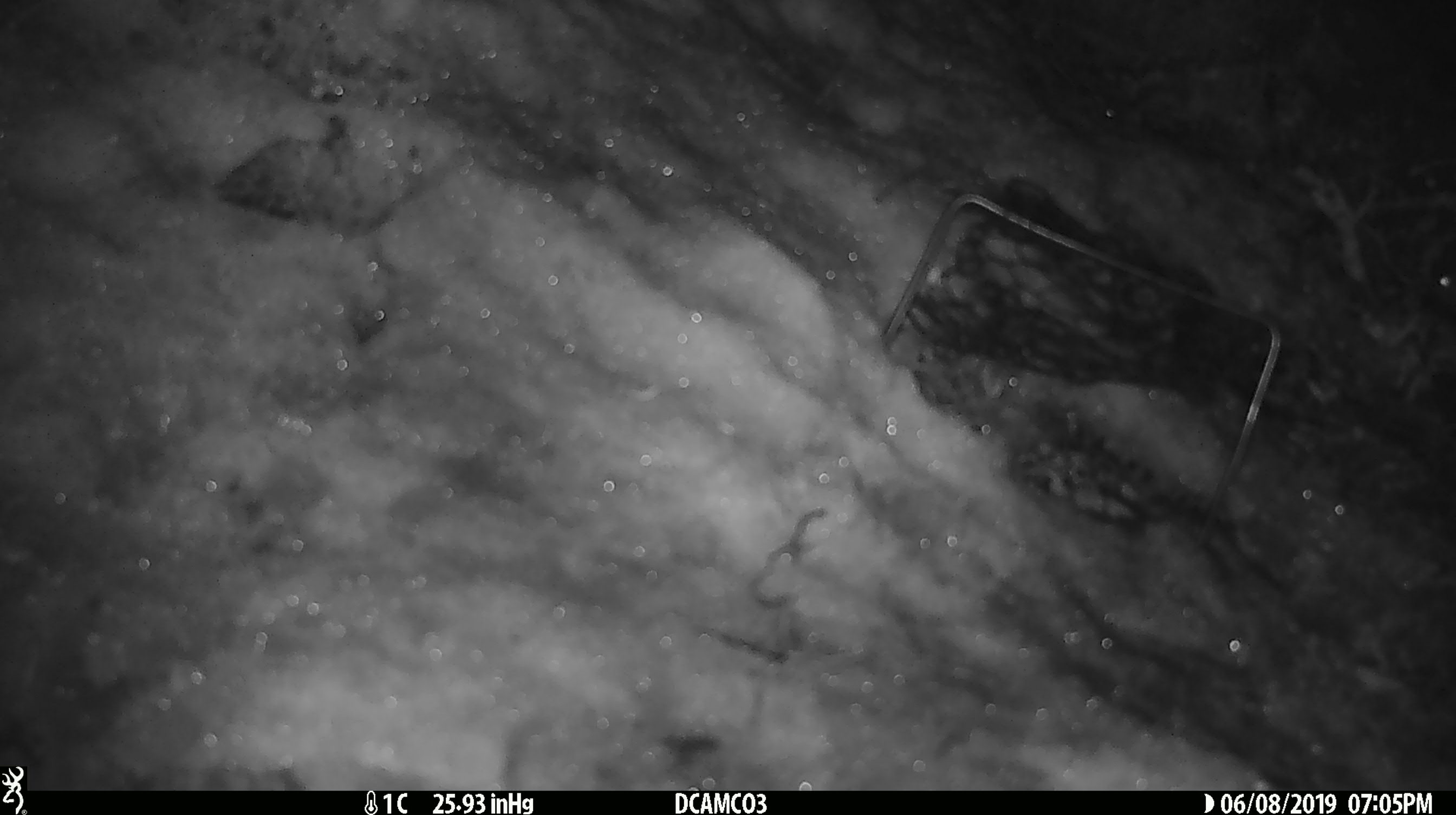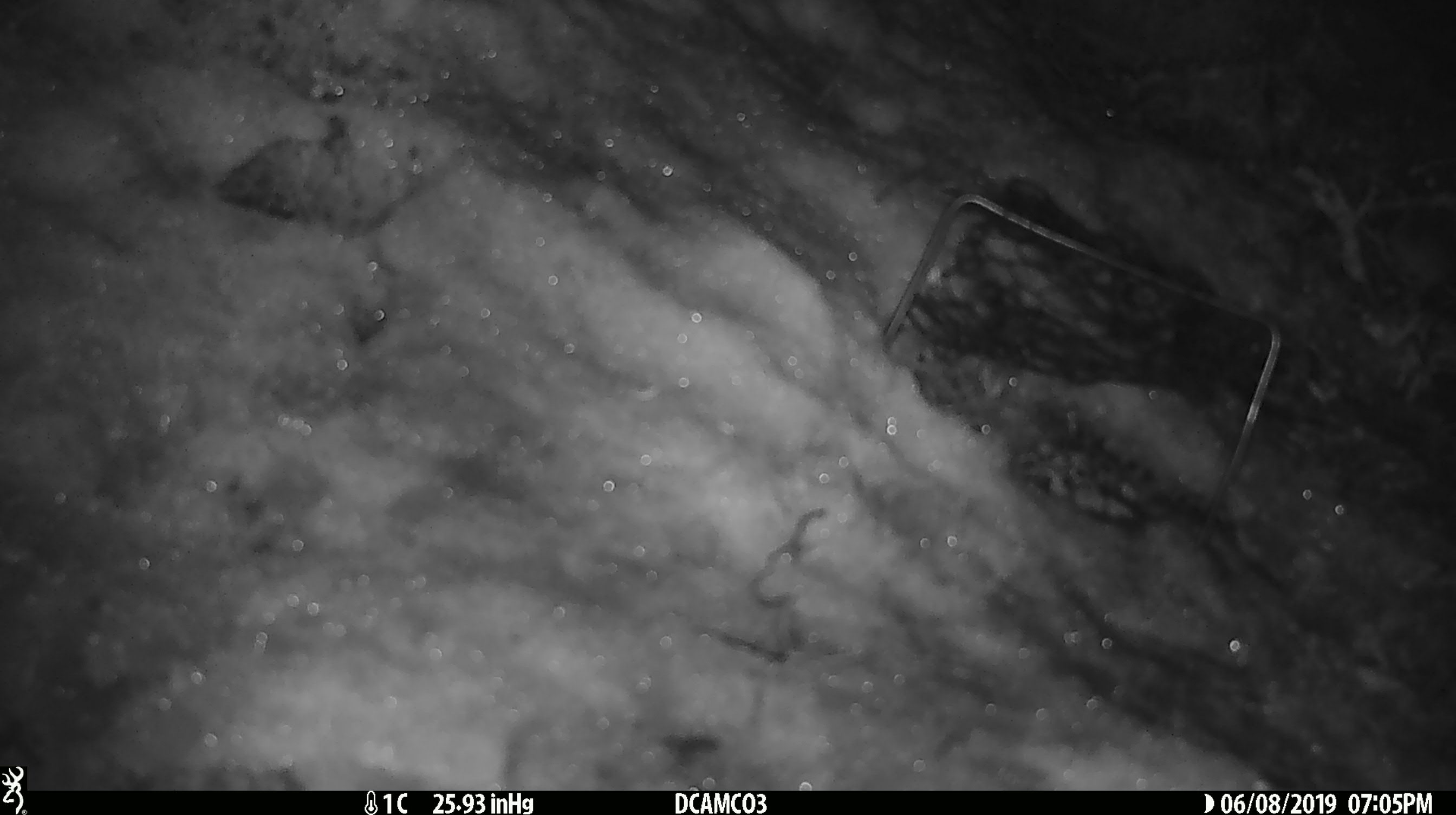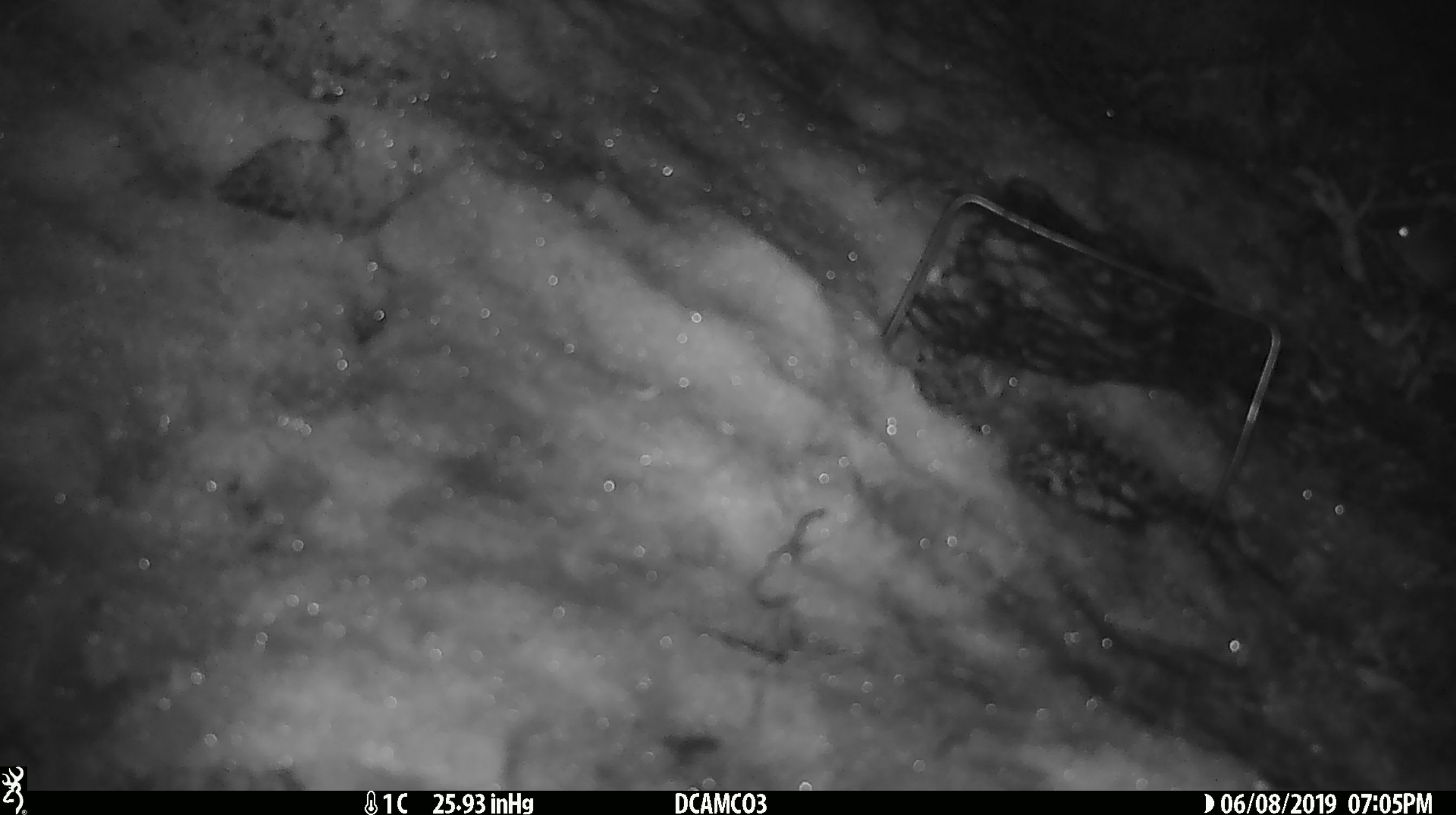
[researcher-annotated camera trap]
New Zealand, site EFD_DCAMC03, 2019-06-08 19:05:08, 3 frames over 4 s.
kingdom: Animalia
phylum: Chordata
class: Mammalia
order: Rodentia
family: Muridae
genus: Mus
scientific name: Mus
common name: mouse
Mouse (Mus).